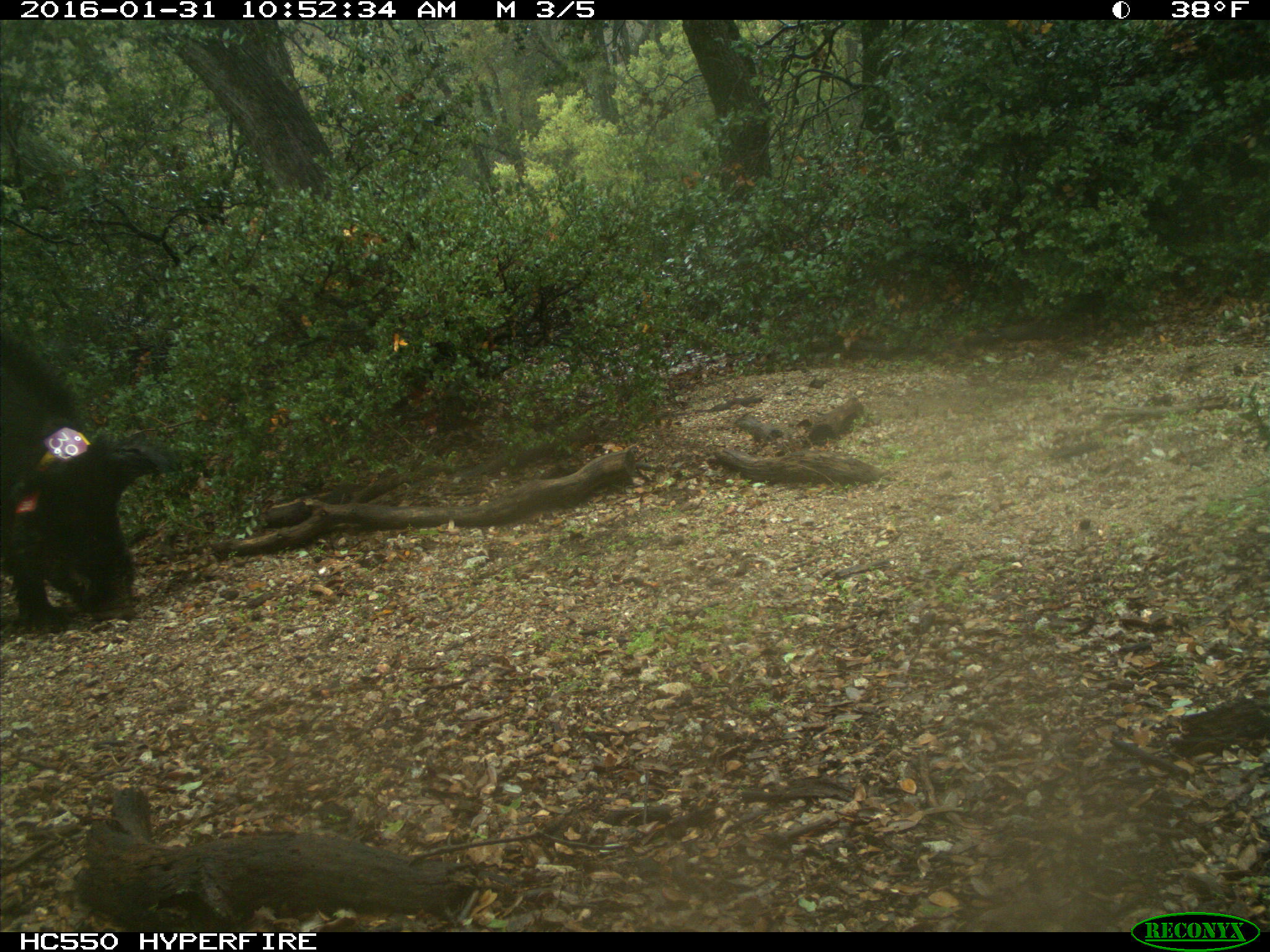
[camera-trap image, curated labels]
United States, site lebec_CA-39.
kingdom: Animalia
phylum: Chordata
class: Mammalia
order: Artiodactyla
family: Suidae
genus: Sus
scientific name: Sus scrofa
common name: wild boar